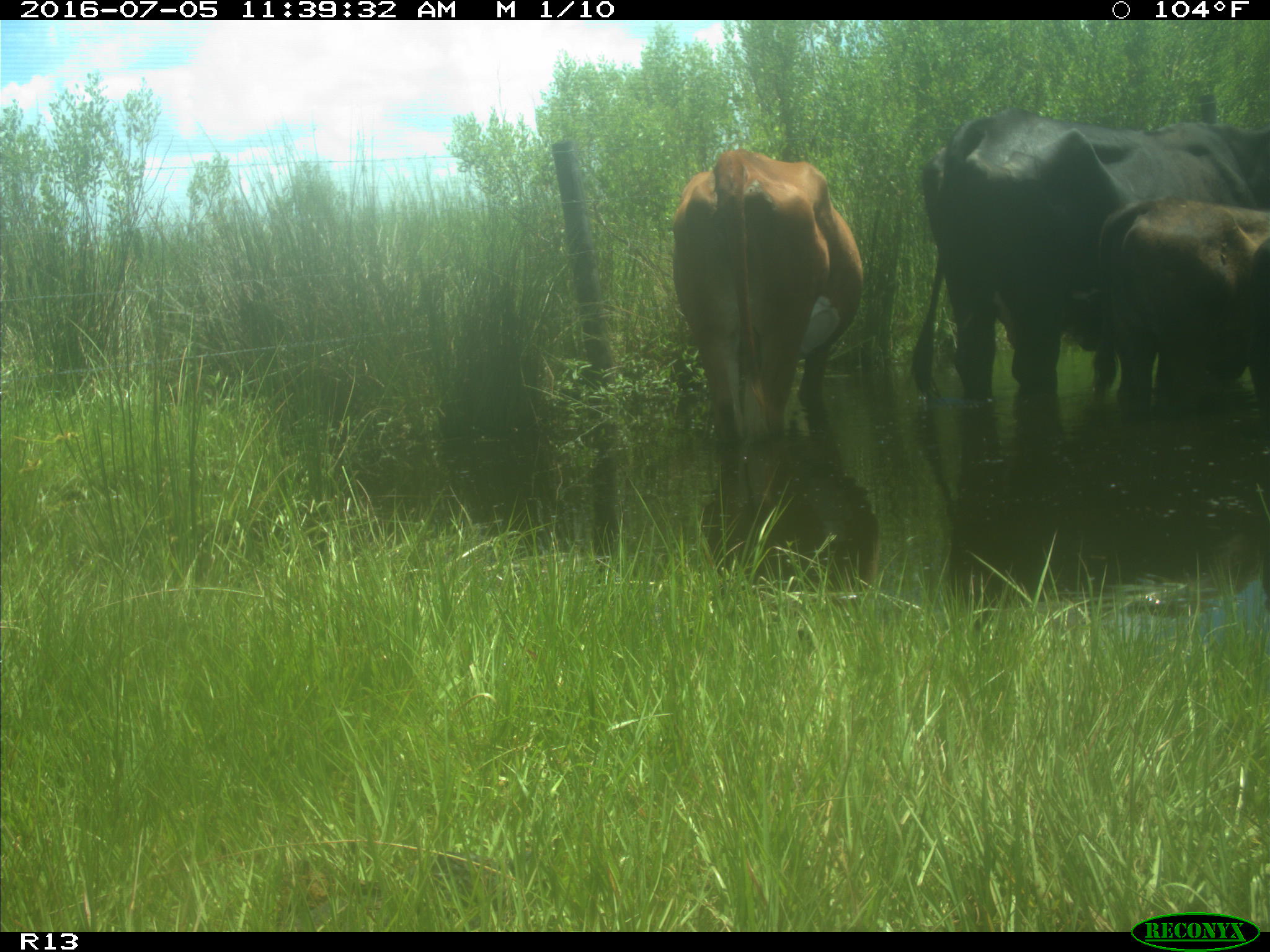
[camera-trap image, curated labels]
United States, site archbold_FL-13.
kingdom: Animalia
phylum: Chordata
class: Mammalia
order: Artiodactyla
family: Bovidae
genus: Bos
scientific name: Bos taurus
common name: domestic cow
Bos taurus (domestic cow).